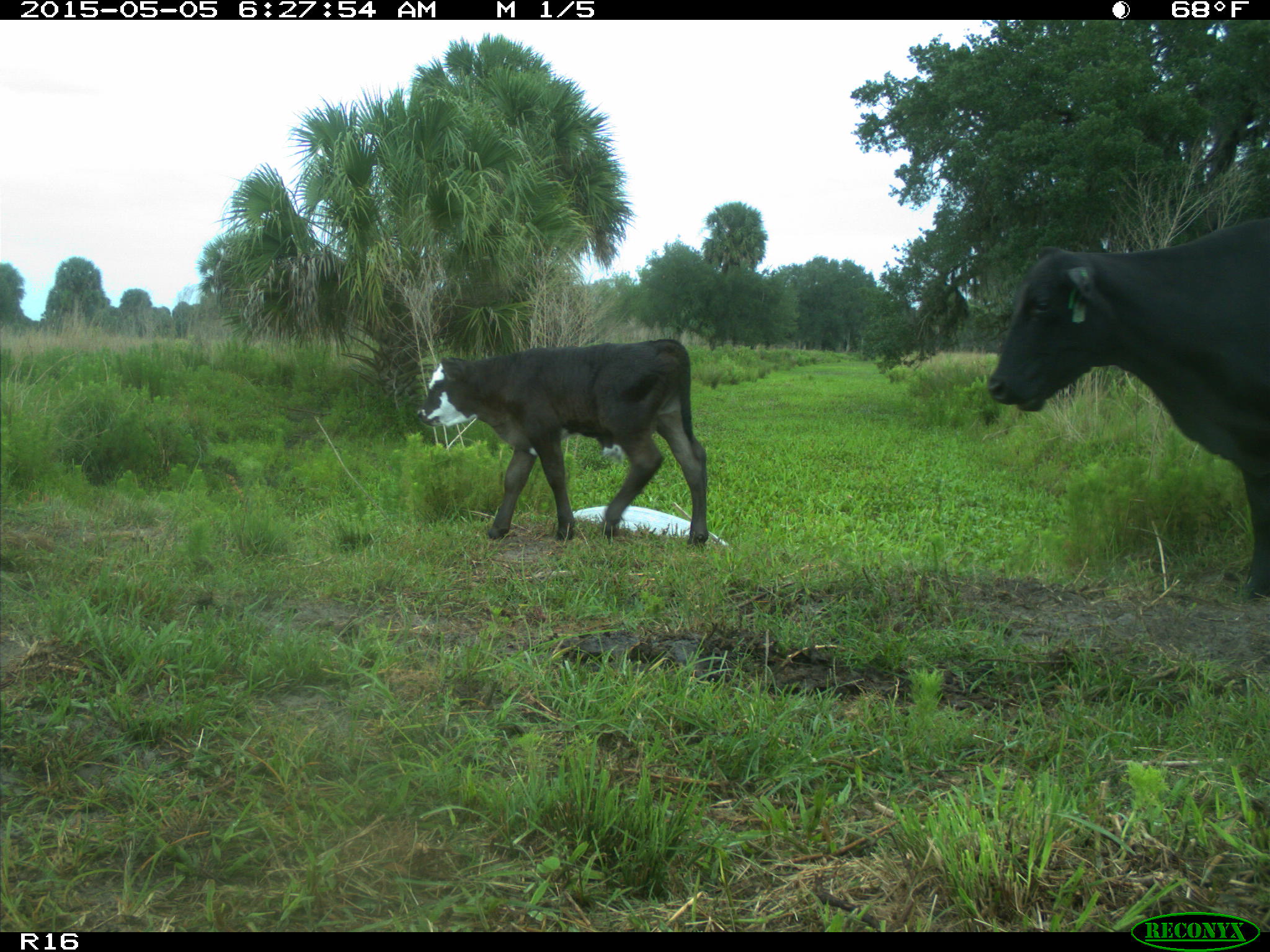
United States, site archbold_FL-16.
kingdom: Animalia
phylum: Chordata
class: Mammalia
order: Artiodactyla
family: Bovidae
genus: Bos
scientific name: Bos taurus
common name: domestic cow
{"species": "Bos taurus (domestic cow)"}